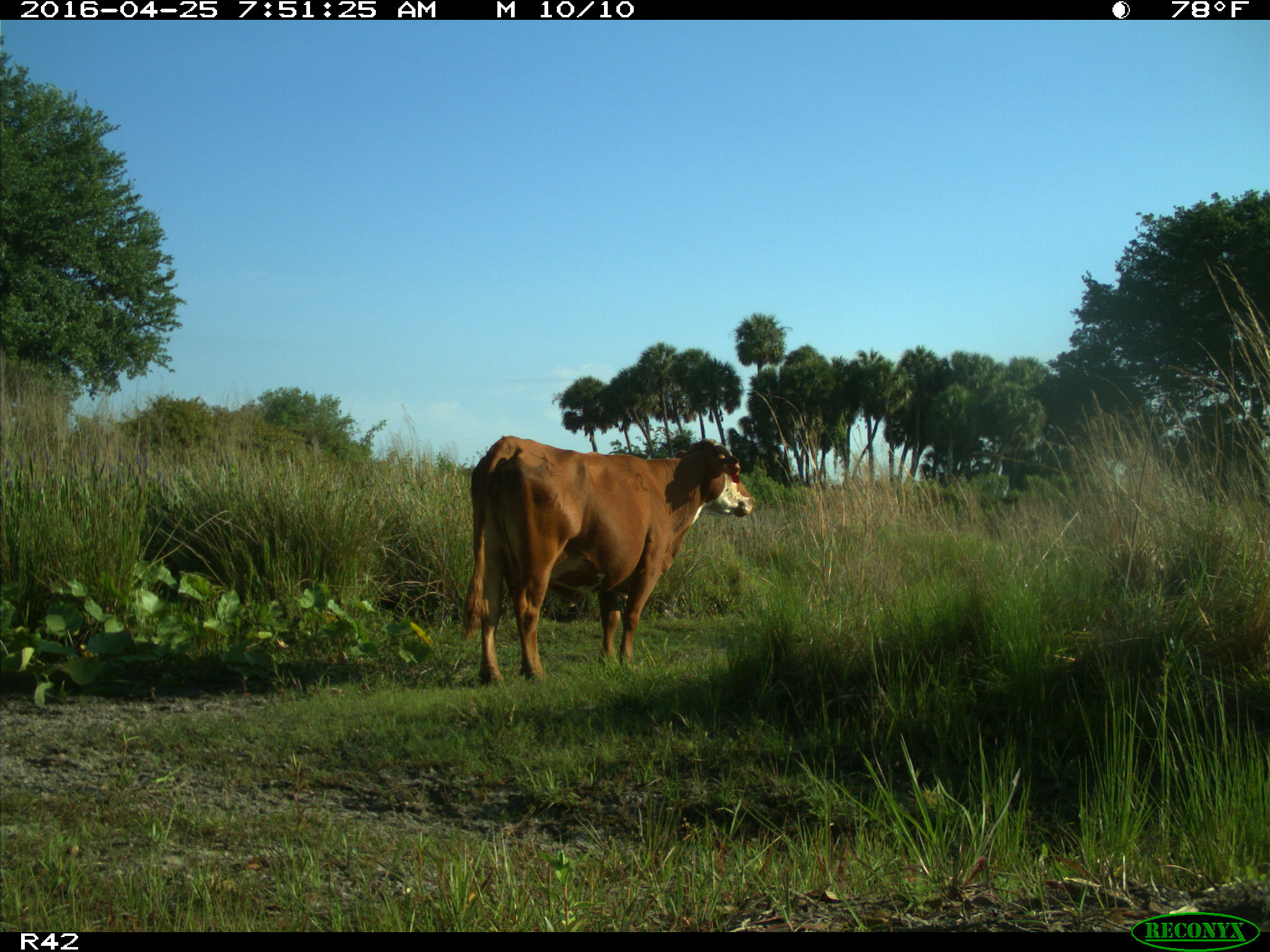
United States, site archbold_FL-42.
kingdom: Animalia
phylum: Chordata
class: Mammalia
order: Artiodactyla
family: Bovidae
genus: Bos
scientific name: Bos taurus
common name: domestic cow